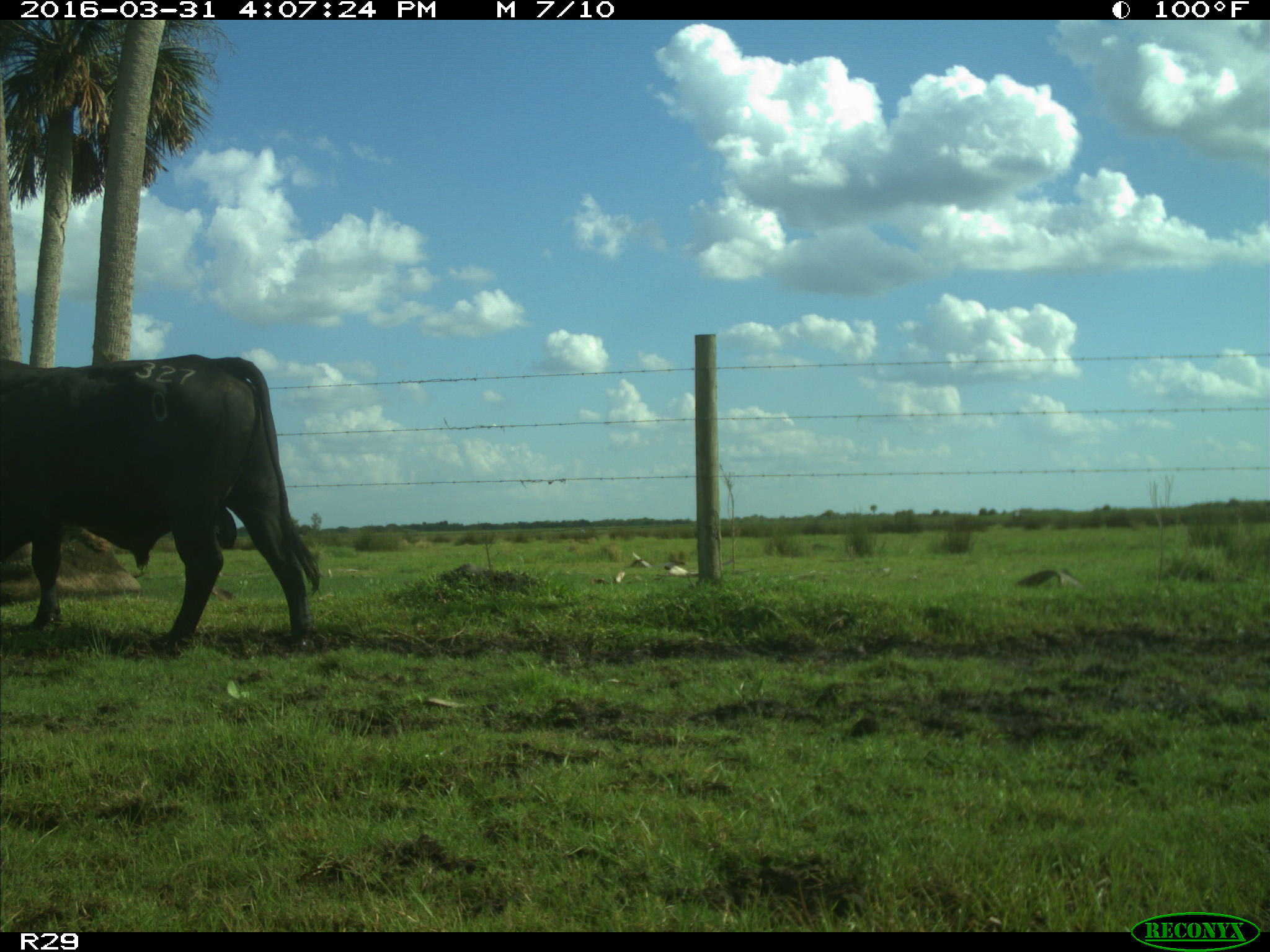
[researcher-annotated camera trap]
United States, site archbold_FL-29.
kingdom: Animalia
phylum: Chordata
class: Mammalia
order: Artiodactyla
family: Bovidae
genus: Bos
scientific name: Bos taurus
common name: domestic cow